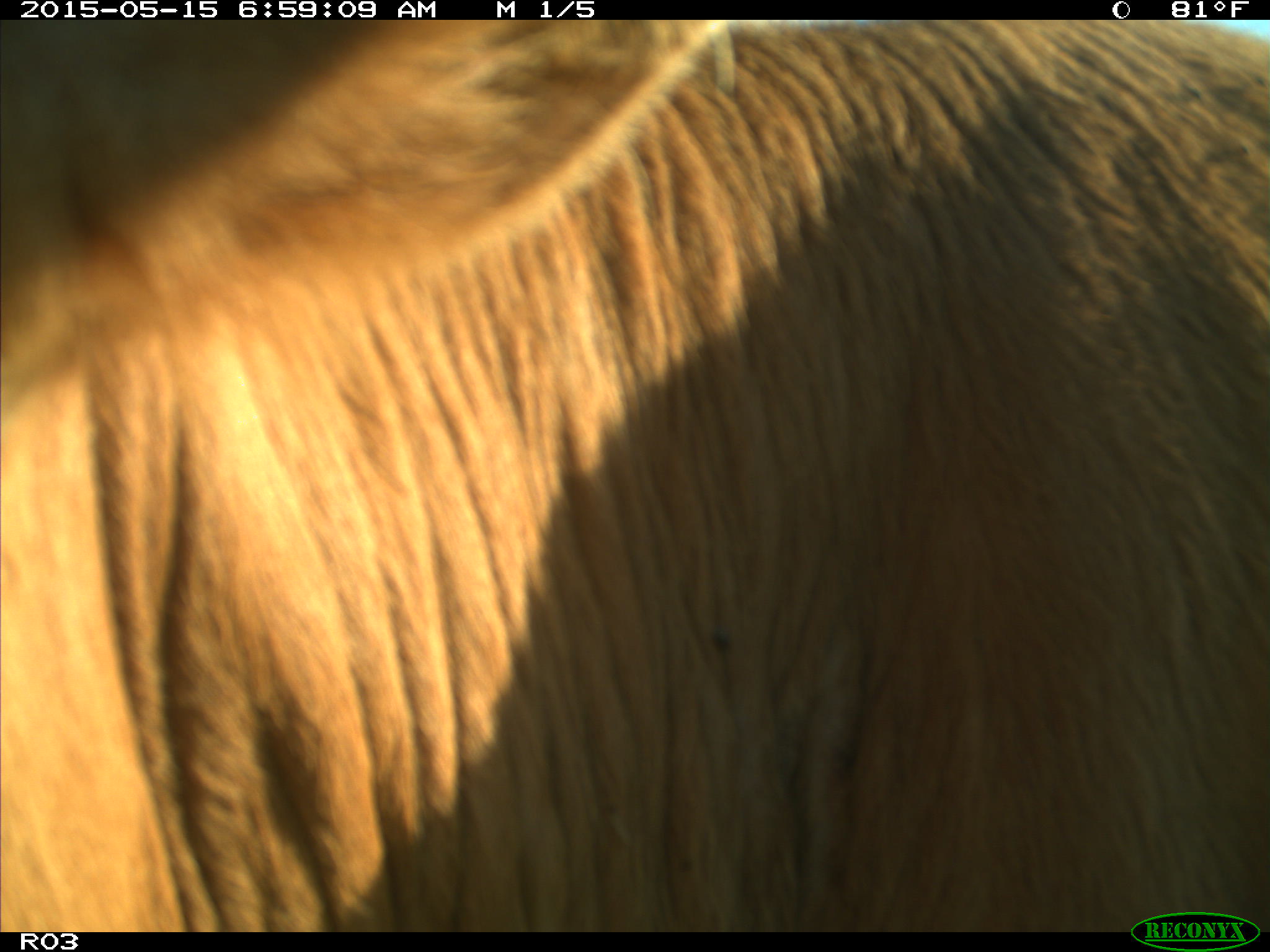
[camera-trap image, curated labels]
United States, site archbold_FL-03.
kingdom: Animalia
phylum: Chordata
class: Mammalia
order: Artiodactyla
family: Bovidae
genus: Bos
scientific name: Bos taurus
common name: domestic cow